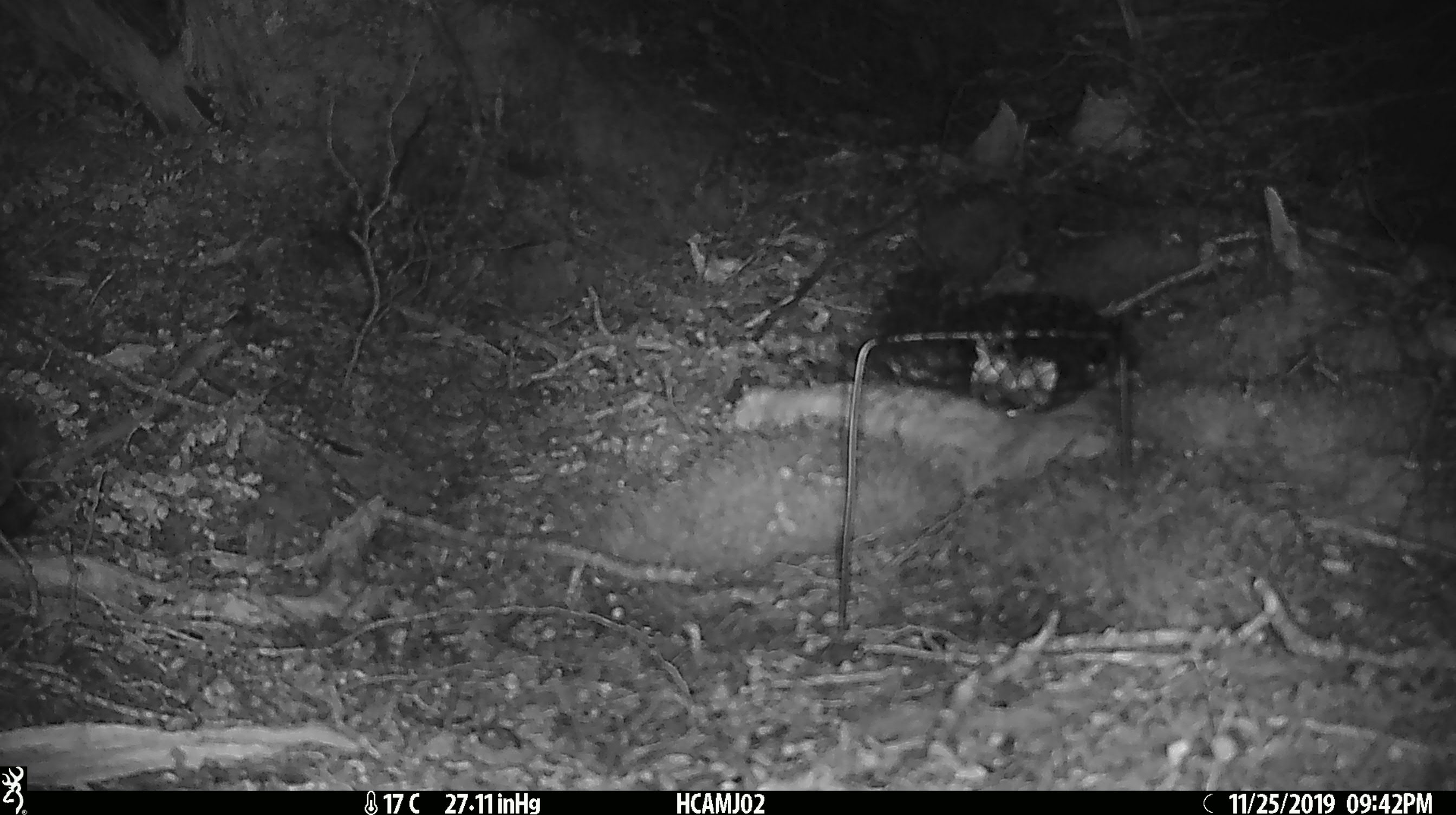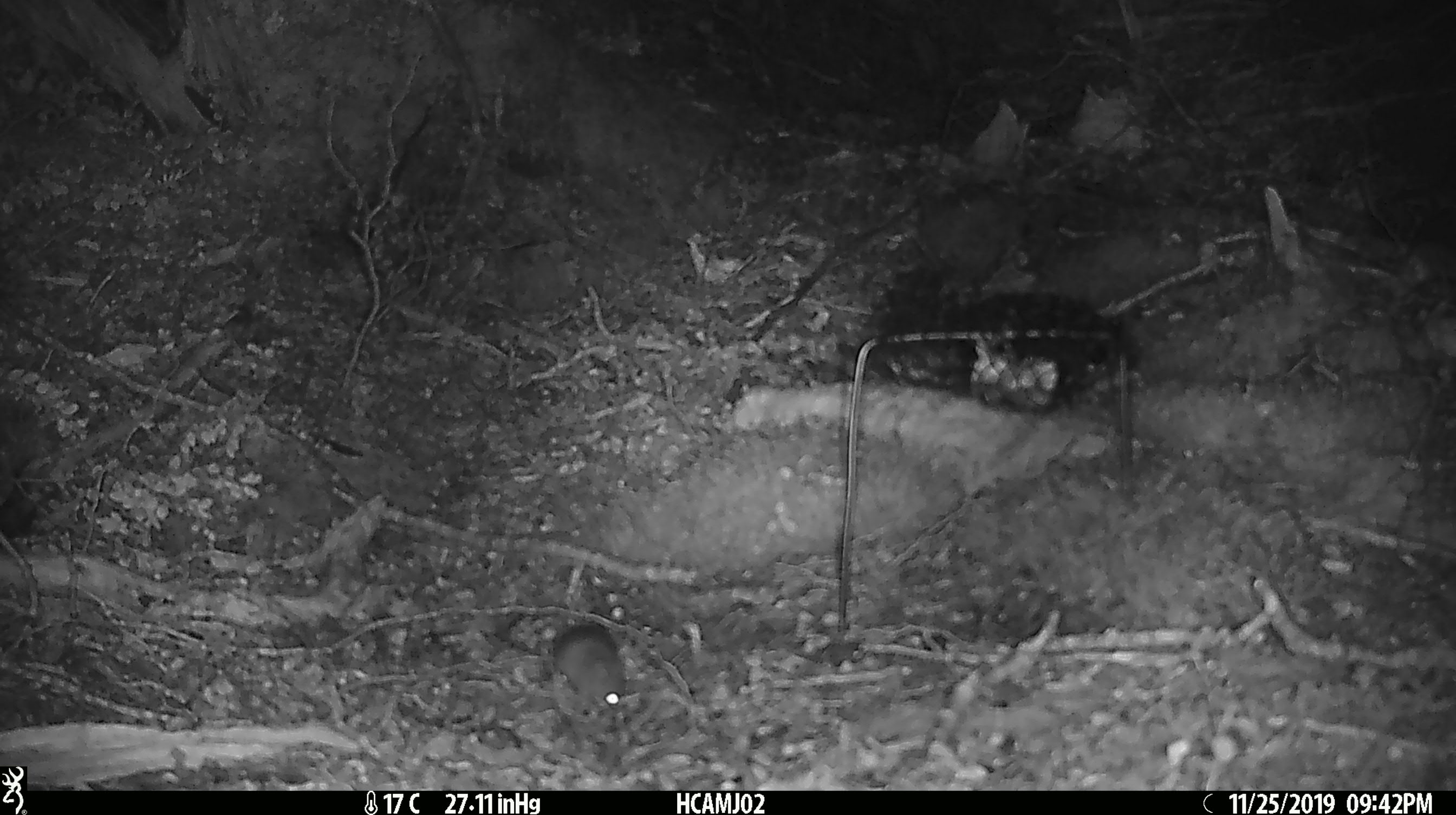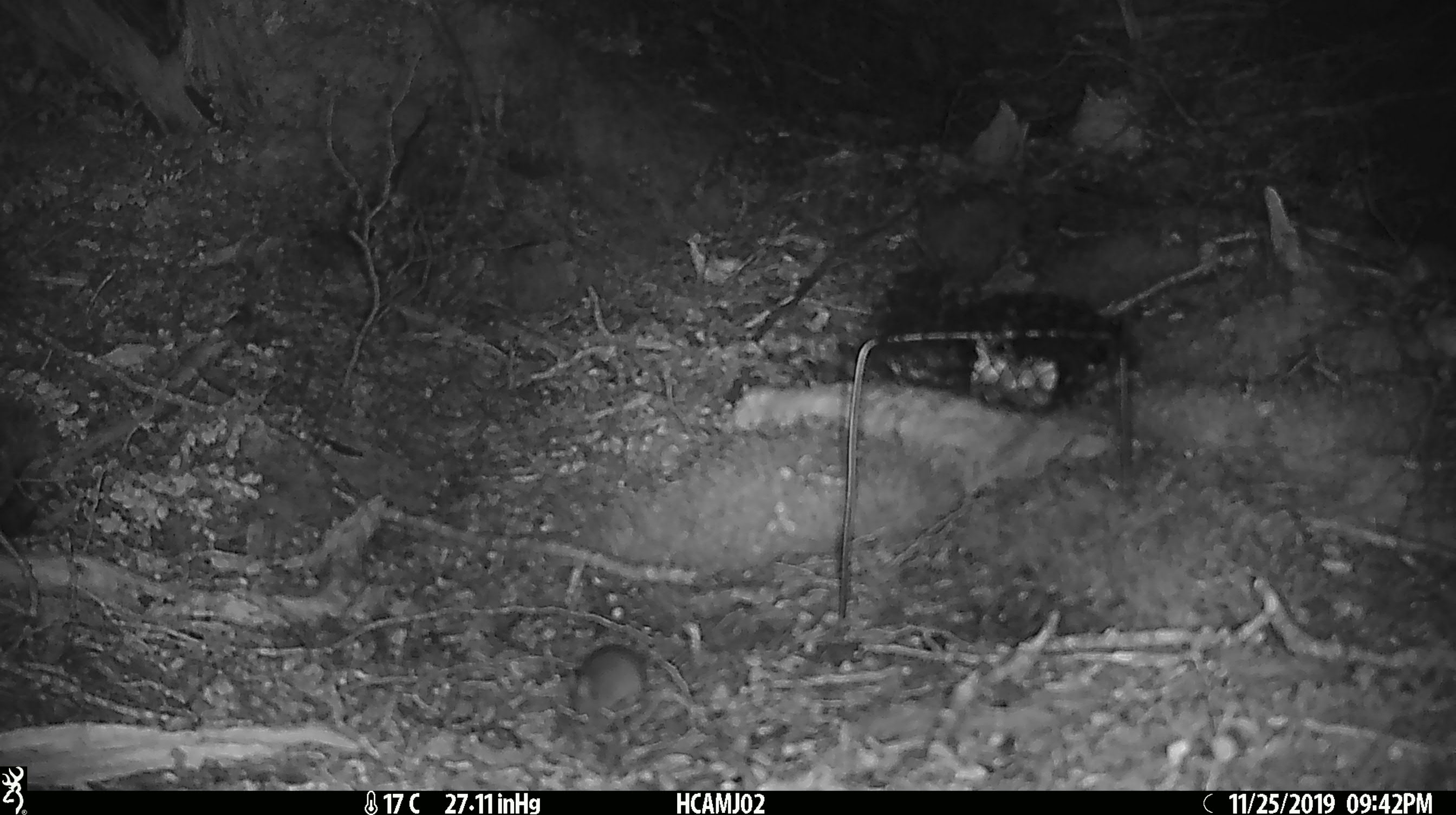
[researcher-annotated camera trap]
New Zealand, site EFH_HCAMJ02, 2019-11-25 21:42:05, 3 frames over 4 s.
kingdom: Animalia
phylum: Chordata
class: Mammalia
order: Rodentia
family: Muridae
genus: Mus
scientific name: Mus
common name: mouse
Mouse (Mus).